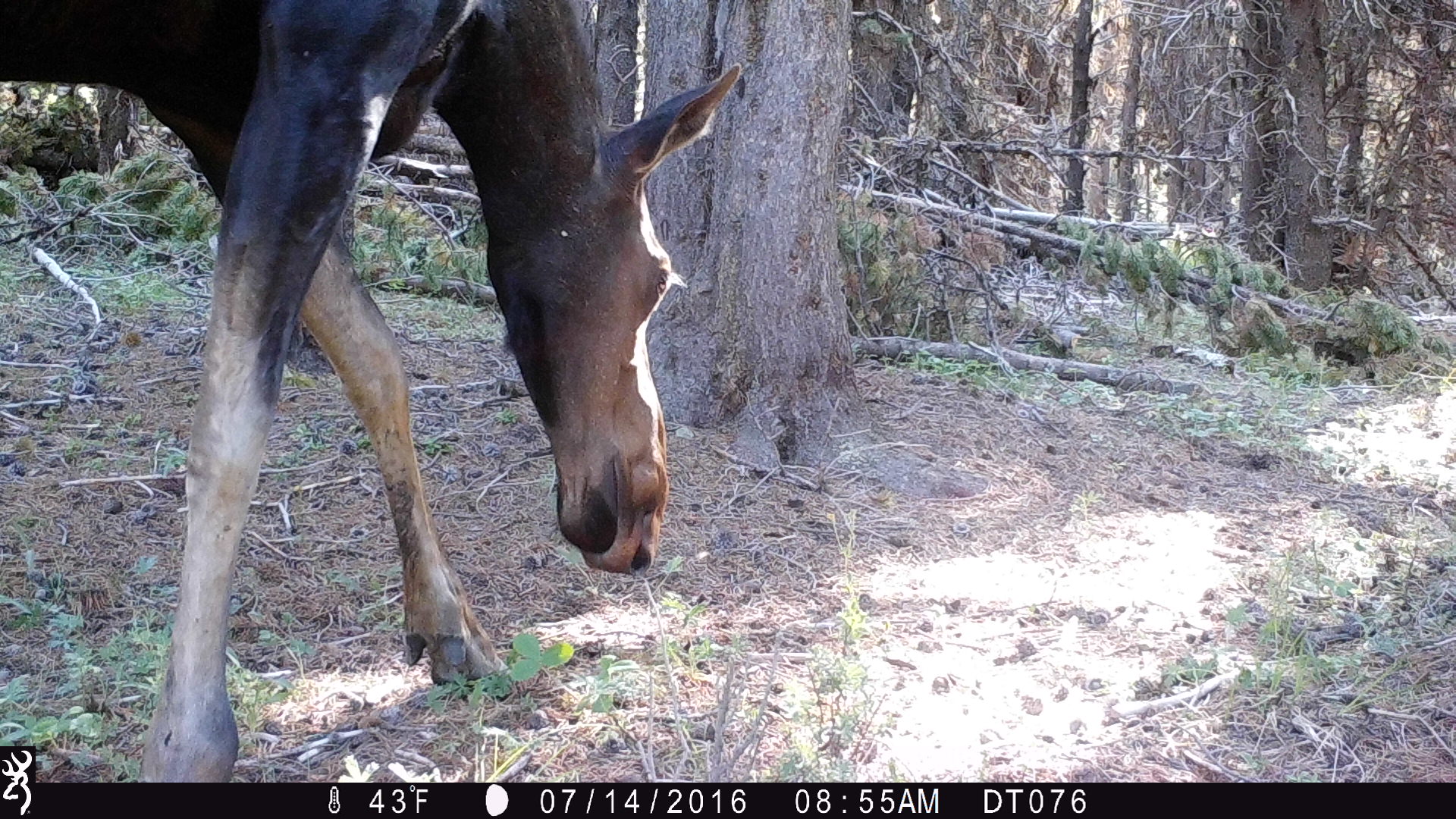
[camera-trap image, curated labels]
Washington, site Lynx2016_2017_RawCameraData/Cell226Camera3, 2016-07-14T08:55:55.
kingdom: Animalia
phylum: Chordata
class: Mammalia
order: Artiodactyla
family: Cervidae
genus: Alces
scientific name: Alces alces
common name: moose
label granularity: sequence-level